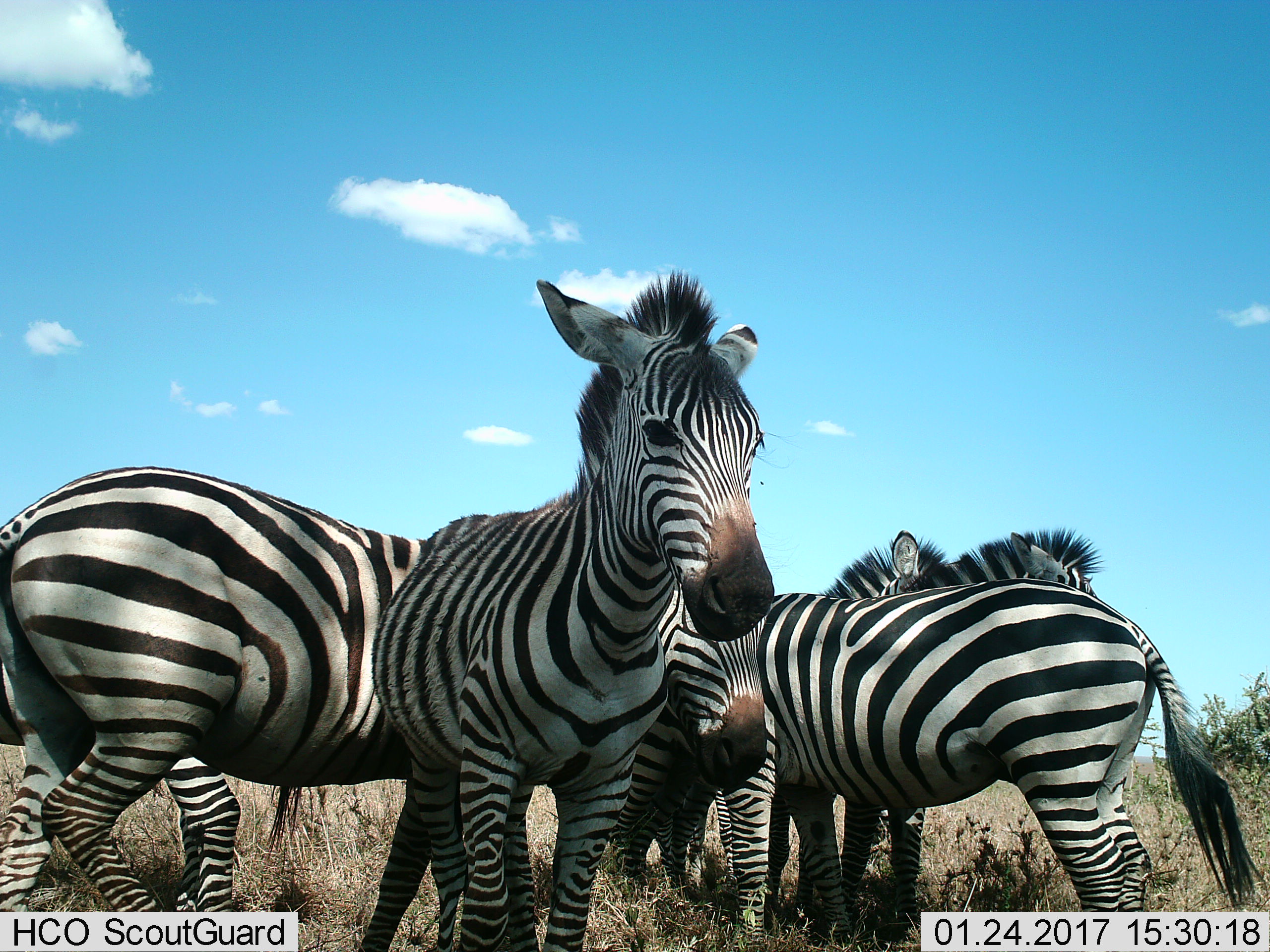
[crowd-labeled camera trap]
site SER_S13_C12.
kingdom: Animalia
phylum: Chordata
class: Mammalia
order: Perissodactyla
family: Equidae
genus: Equus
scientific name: Equus quagga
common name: plains zebra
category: zebraplains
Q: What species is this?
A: Zebraplains (plains zebra) (Equus quagga).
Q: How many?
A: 5.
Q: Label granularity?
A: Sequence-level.